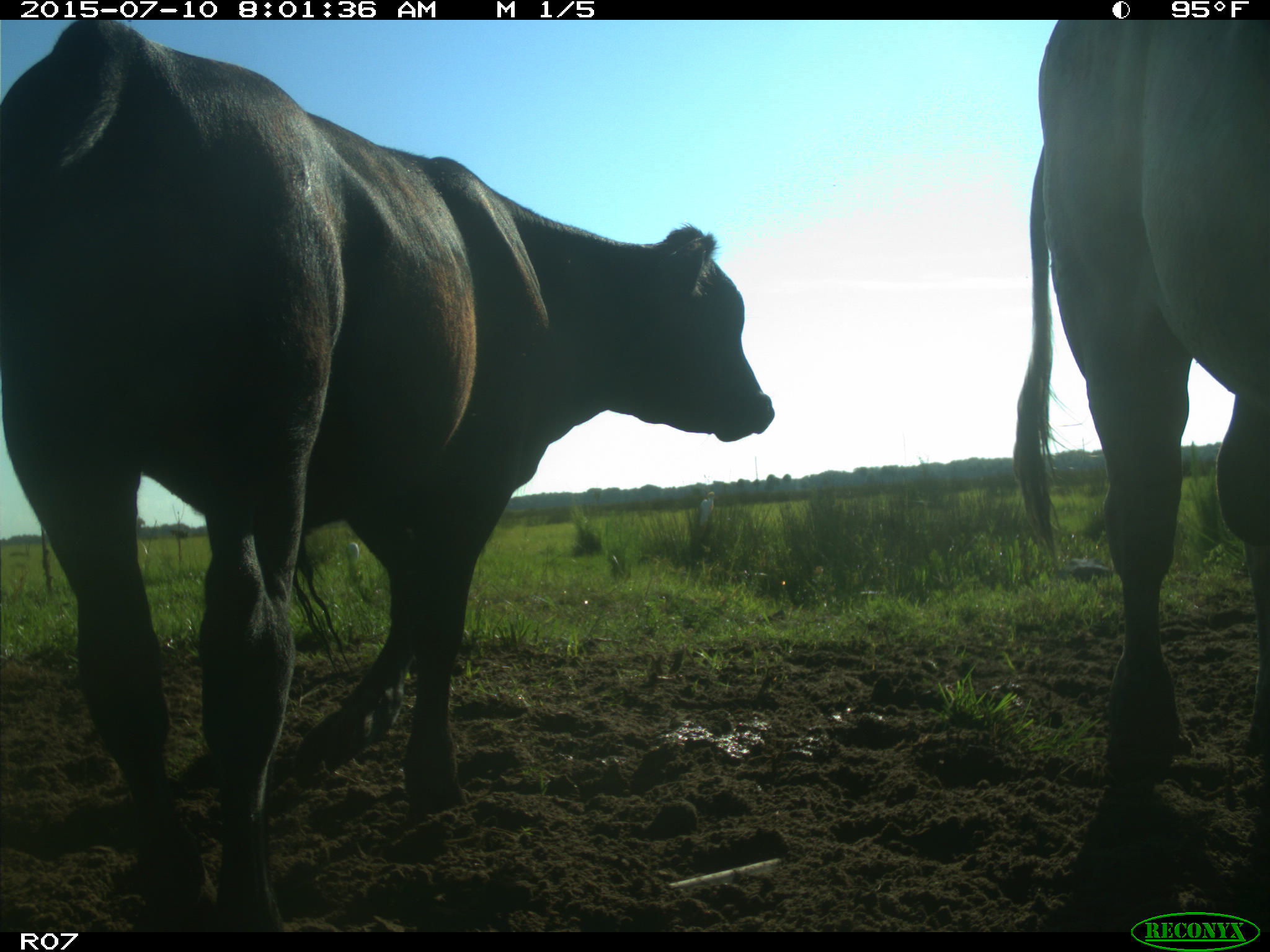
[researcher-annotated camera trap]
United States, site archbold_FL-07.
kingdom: Animalia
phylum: Chordata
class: Mammalia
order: Artiodactyla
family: Bovidae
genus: Bos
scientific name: Bos taurus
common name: domestic cow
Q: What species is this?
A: Bos taurus (domestic cow).